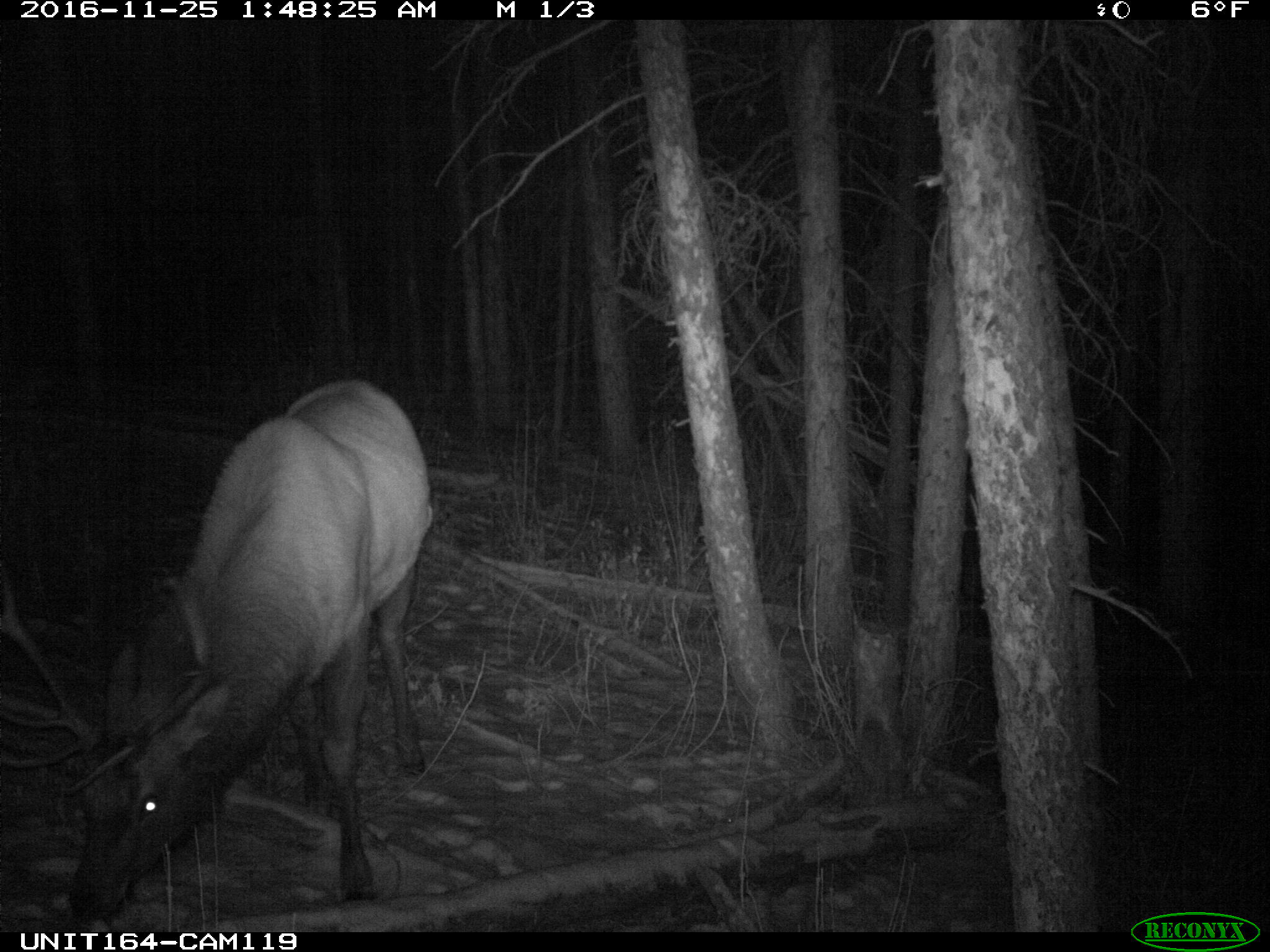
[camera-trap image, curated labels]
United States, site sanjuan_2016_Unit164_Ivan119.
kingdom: Animalia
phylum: Chordata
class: Mammalia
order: Artiodactyla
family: Cervidae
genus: Cervus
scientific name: Cervus elaphus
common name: red deer